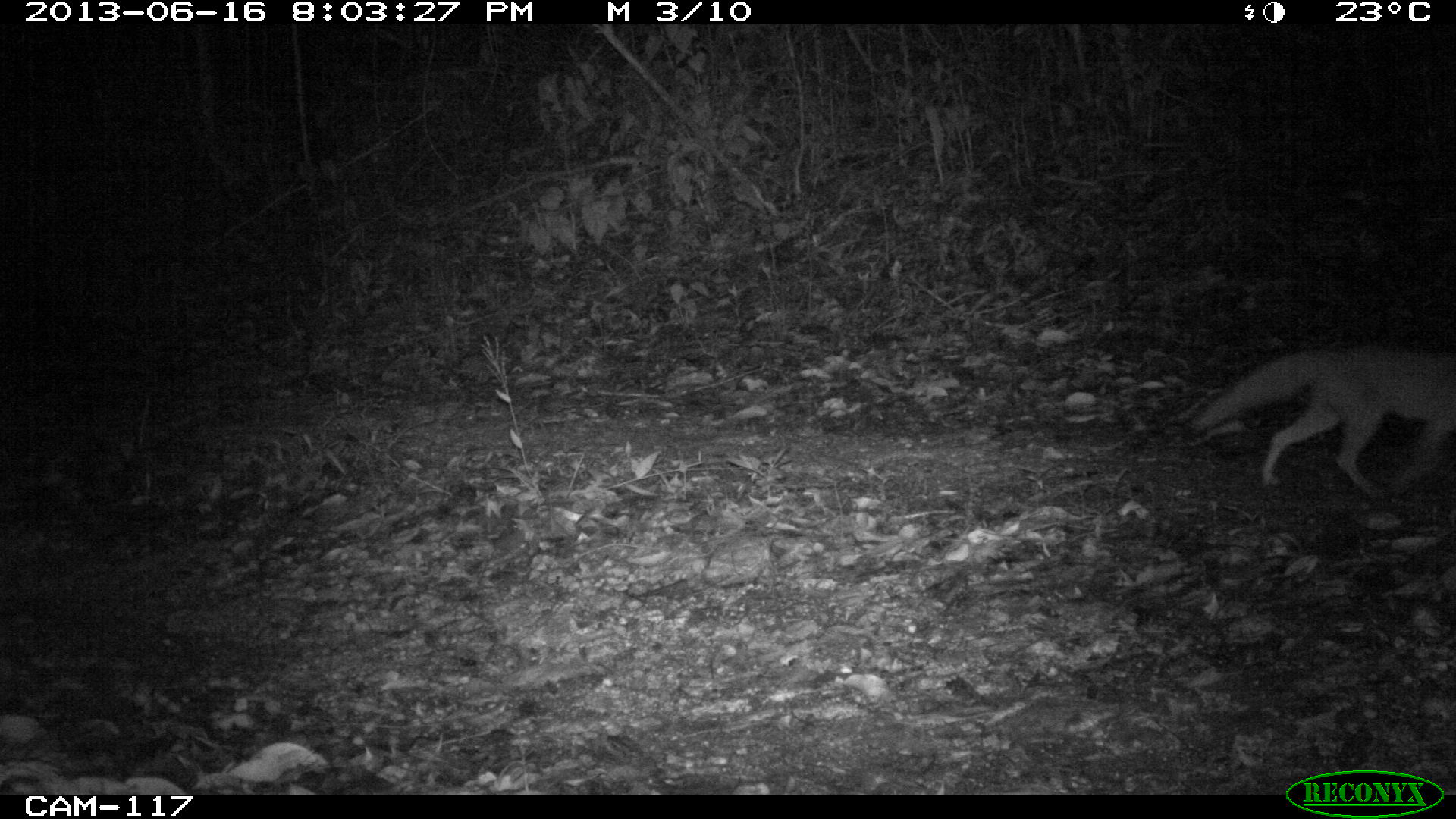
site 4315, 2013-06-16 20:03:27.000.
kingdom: Animalia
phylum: Chordata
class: Mammalia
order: Carnivora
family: Canidae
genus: Urocyon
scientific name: Urocyon cinereoargenteus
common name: gray fox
Urocyon cinereoargenteus (gray fox), count 1.